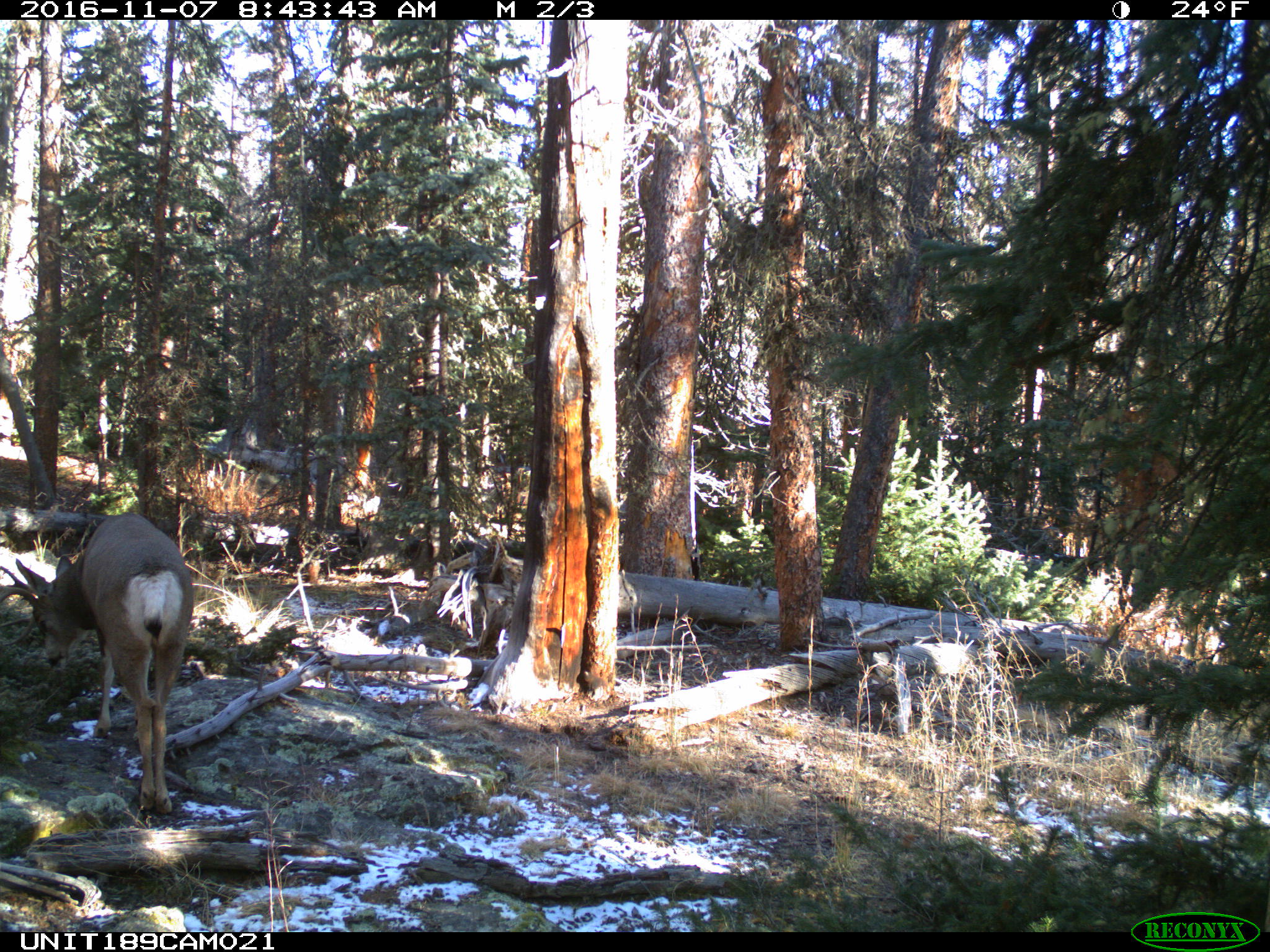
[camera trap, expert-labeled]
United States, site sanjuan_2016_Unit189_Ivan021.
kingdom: Animalia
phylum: Chordata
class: Mammalia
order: Artiodactyla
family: Cervidae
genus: Odocoileus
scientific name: Odocoileus hemionus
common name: mule deer